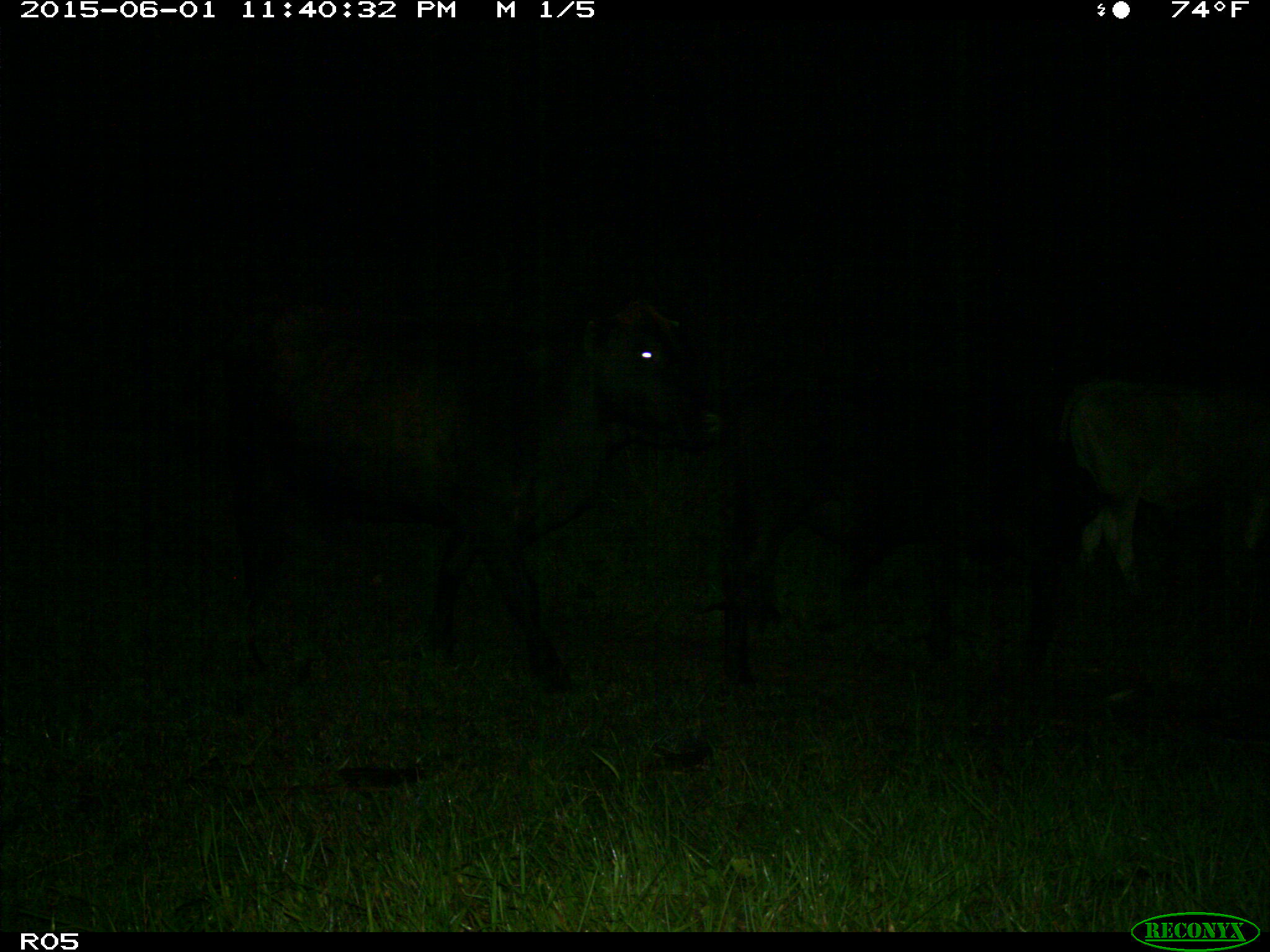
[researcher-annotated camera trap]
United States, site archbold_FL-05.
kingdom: Animalia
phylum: Chordata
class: Mammalia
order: Artiodactyla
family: Bovidae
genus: Bos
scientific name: Bos taurus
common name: domestic cow